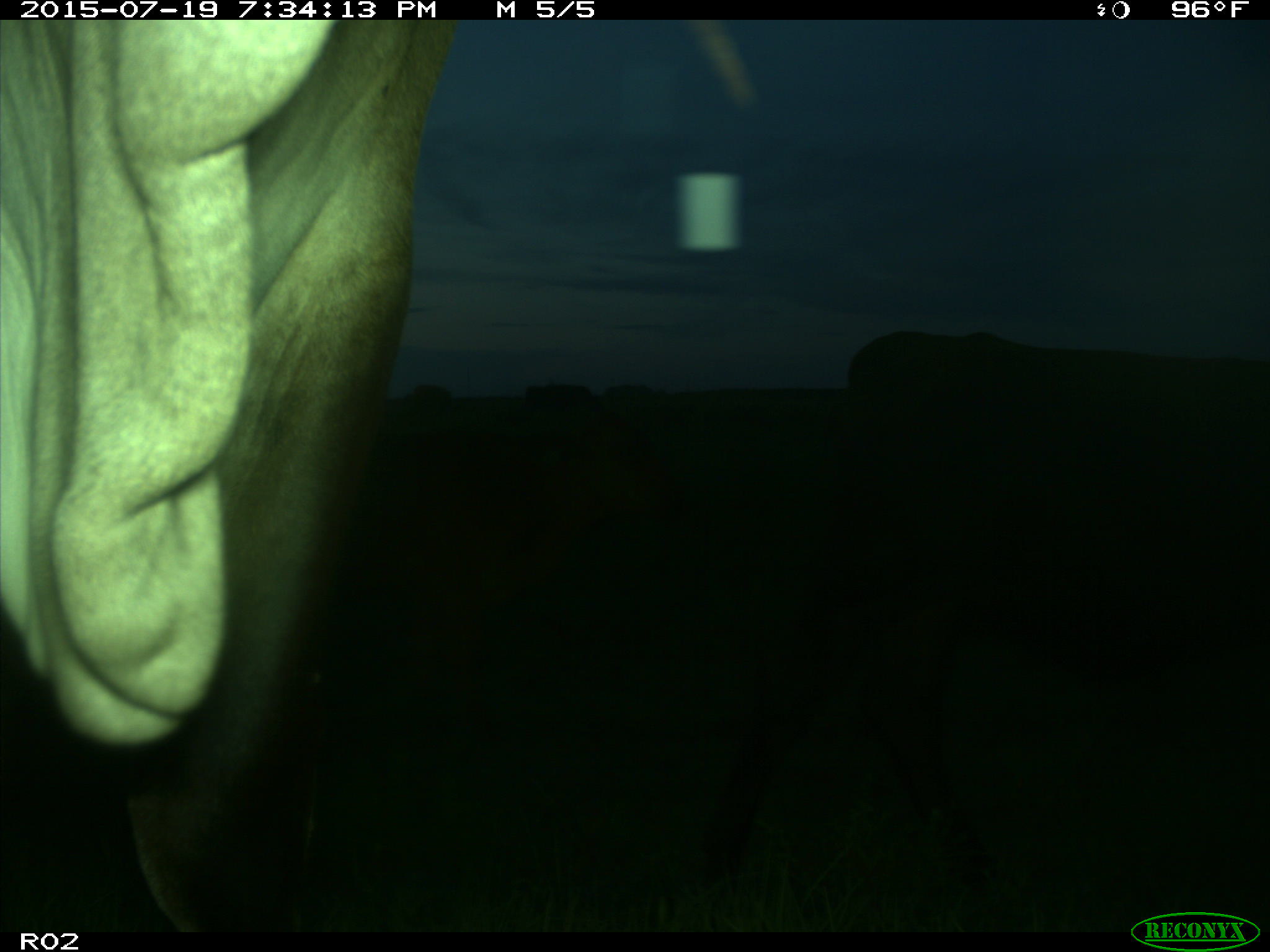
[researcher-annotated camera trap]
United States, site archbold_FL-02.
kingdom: Animalia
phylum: Chordata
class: Mammalia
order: Artiodactyla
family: Bovidae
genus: Bos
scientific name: Bos taurus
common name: domestic cow